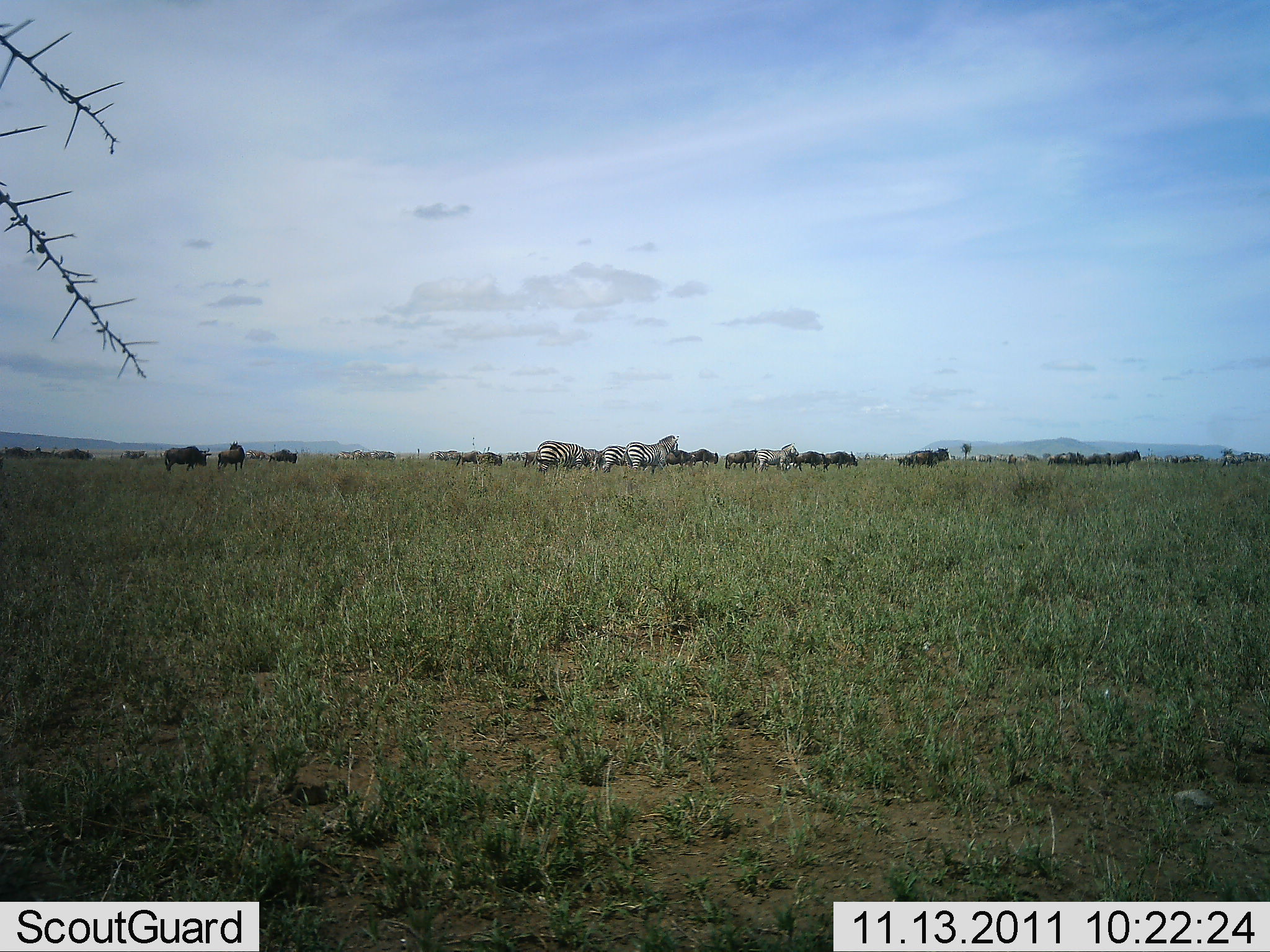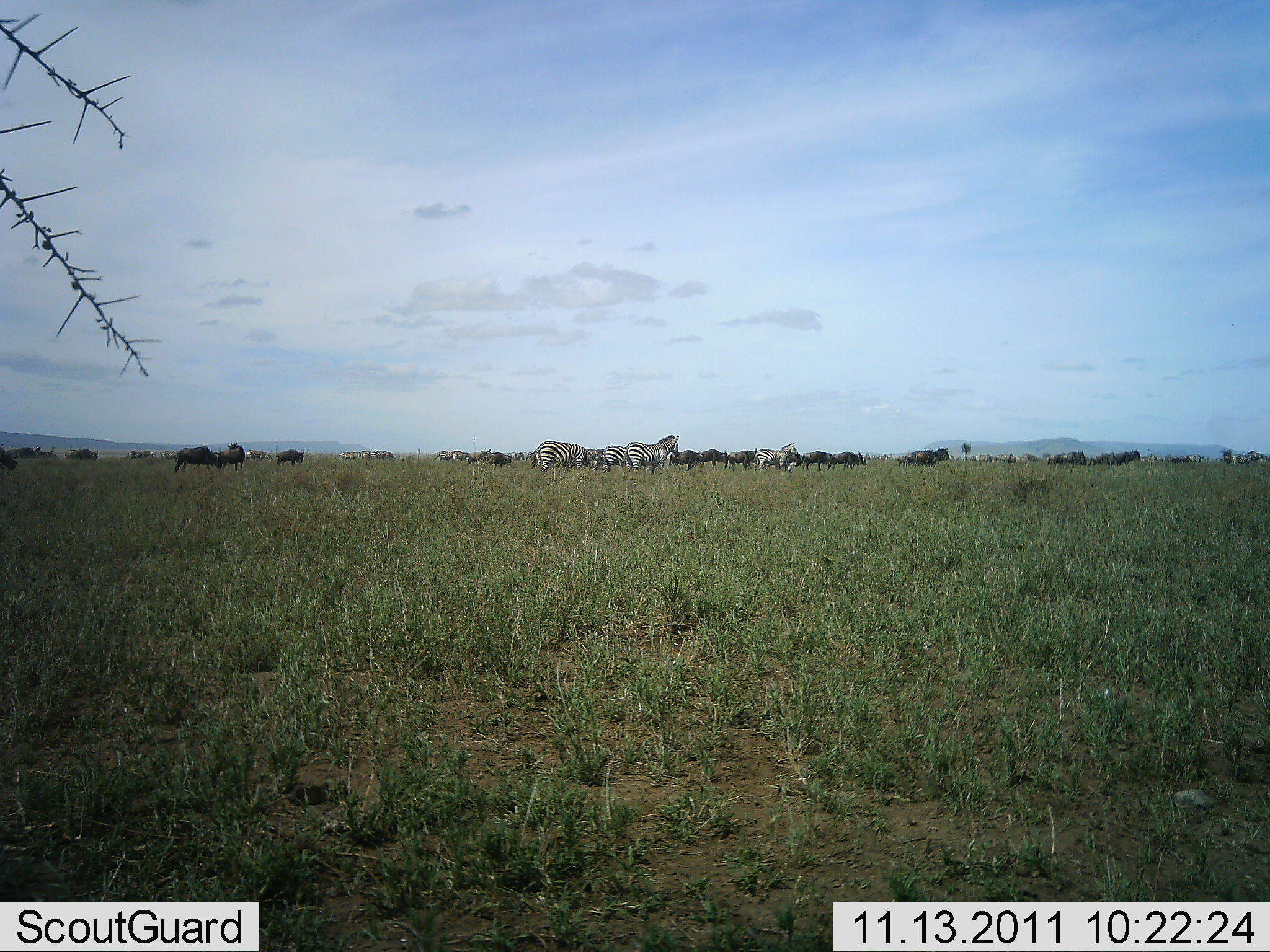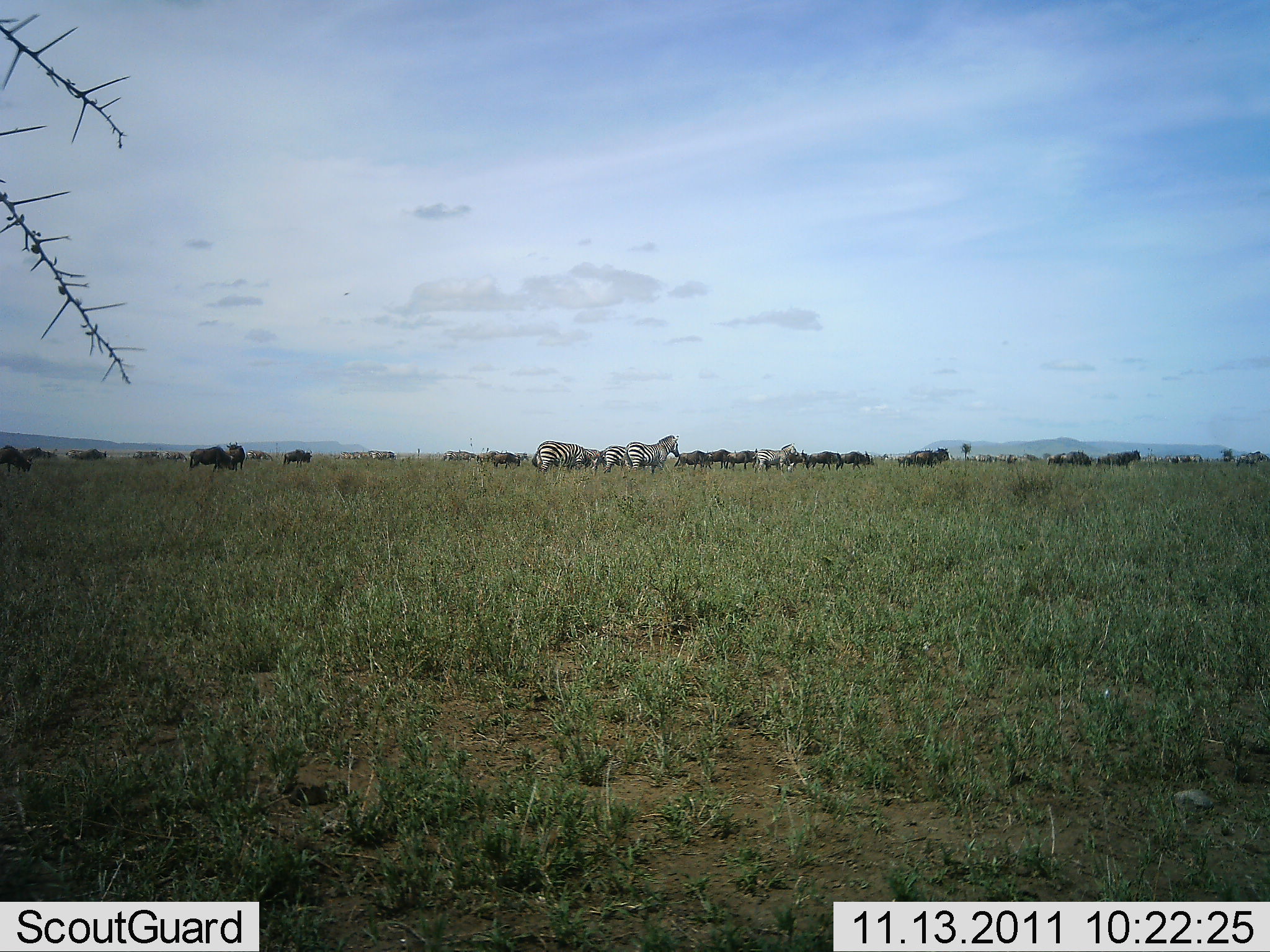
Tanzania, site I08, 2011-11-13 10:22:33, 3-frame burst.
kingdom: Animalia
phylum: Chordata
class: Mammalia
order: Artiodactyla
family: Bovidae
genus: Connochaetes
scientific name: Connochaetes taurinus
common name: blue wildebeest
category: wildebeest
Wildebeest (blue wildebeest) (Connochaetes taurinus), count 11-50. Behavior (volunteer vote fractions): standing 42%, resting 0%, moving 75%, interacting 8%. Young present (vote fraction): 0%. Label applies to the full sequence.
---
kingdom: Animalia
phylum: Chordata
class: Mammalia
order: Perissodactyla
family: Equidae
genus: Equus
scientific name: Equus quagga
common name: plains zebra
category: zebra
Zebra (plains zebra) (Equus quagga), count 5. Behavior (volunteer vote fractions): standing 92%, resting 0%, moving 25%, interacting 0%. Young present (vote fraction): 0%. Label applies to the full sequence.